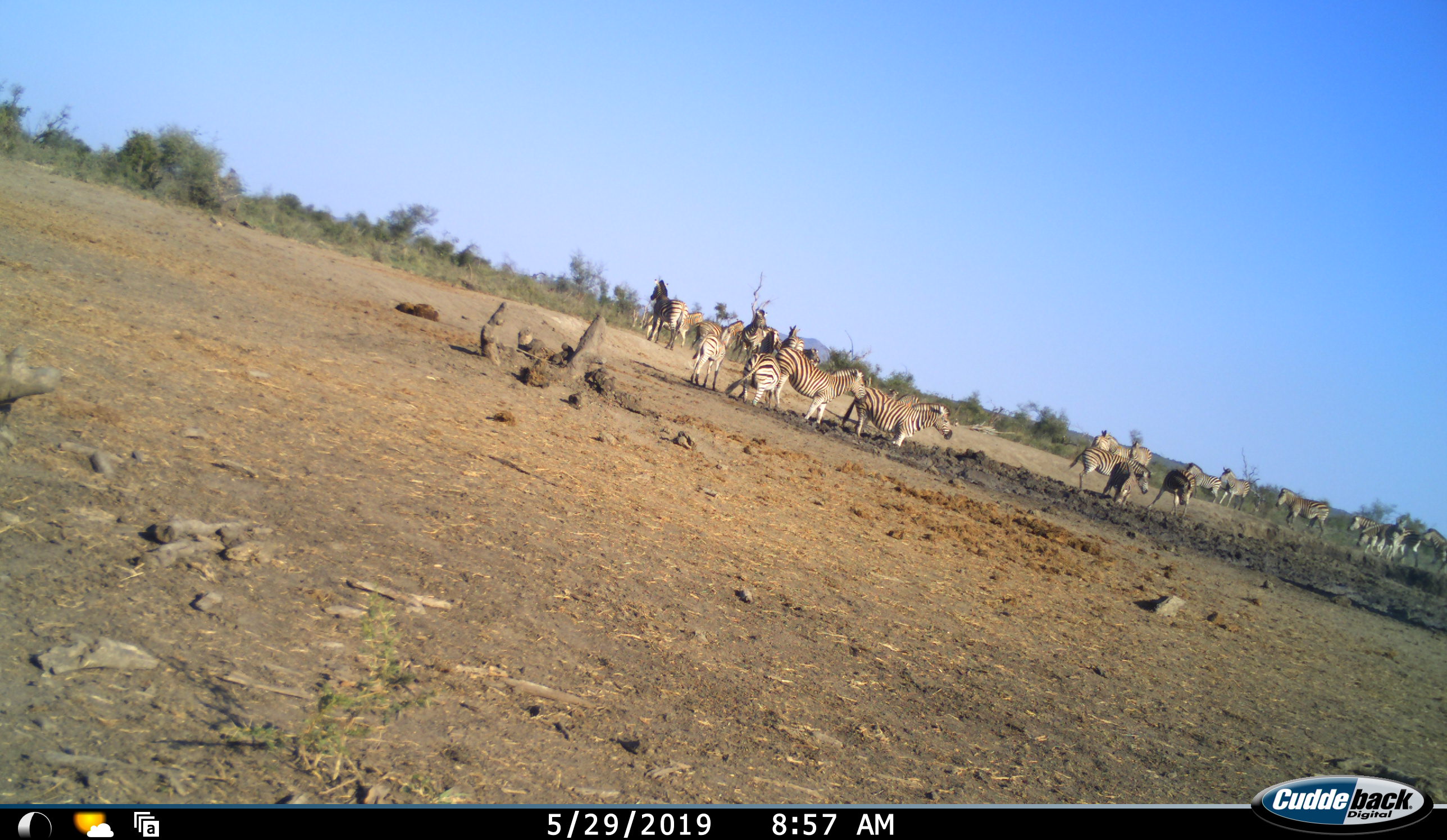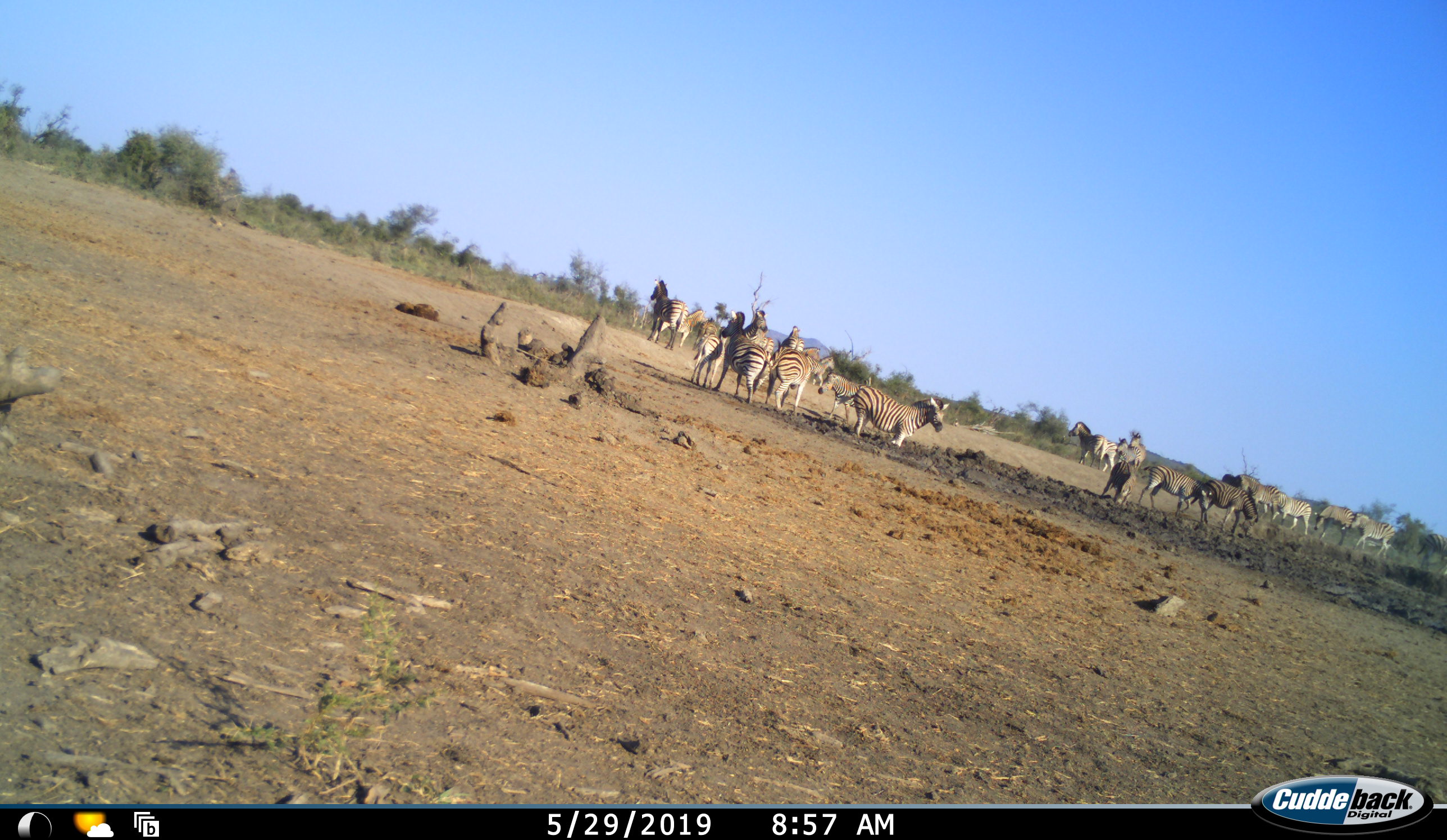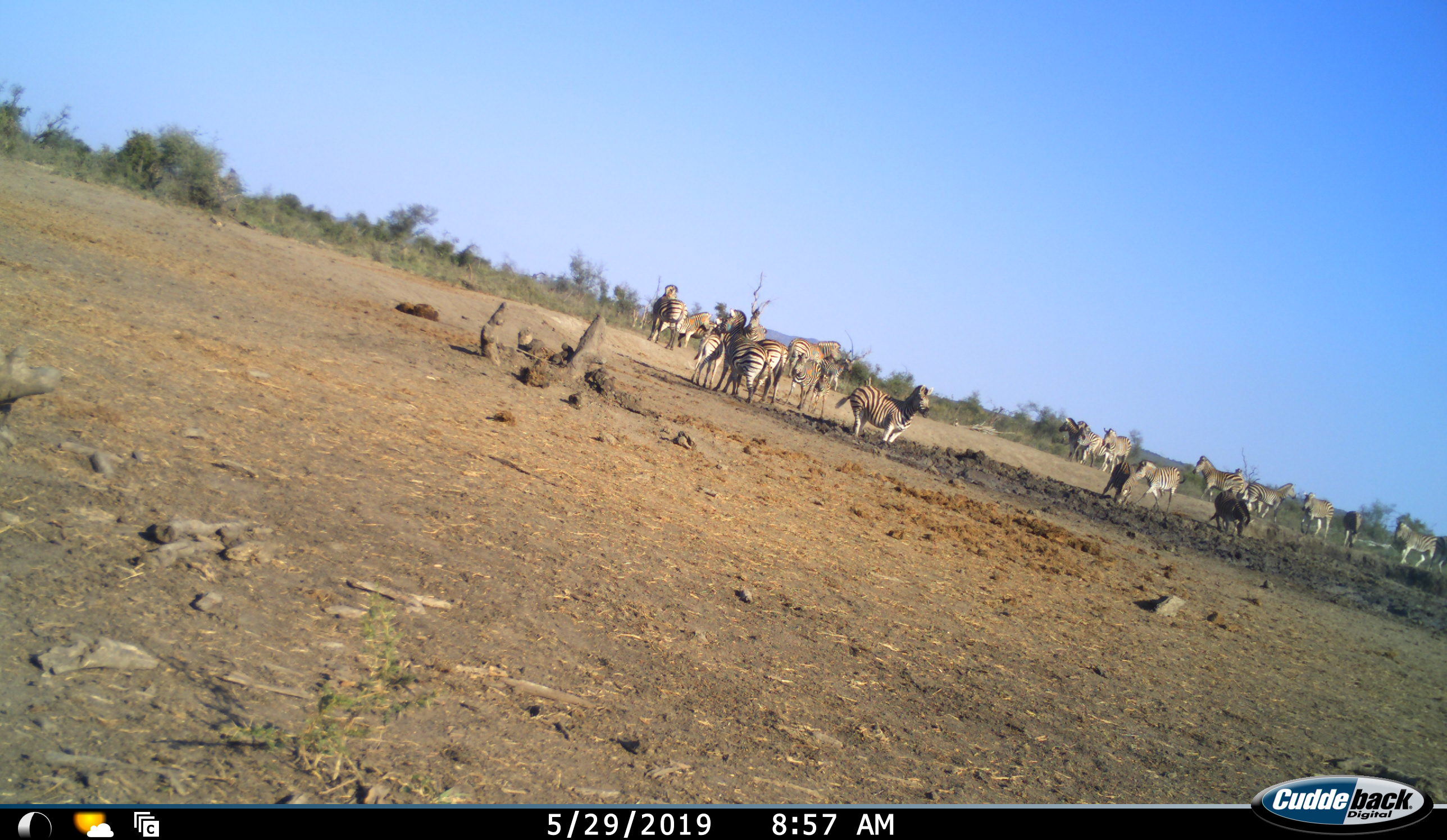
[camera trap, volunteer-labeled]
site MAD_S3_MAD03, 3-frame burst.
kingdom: Animalia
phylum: Chordata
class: Mammalia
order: Perissodactyla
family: Equidae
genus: Equus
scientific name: Equus quagga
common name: plains zebra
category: zebraplains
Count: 11-50.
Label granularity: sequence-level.